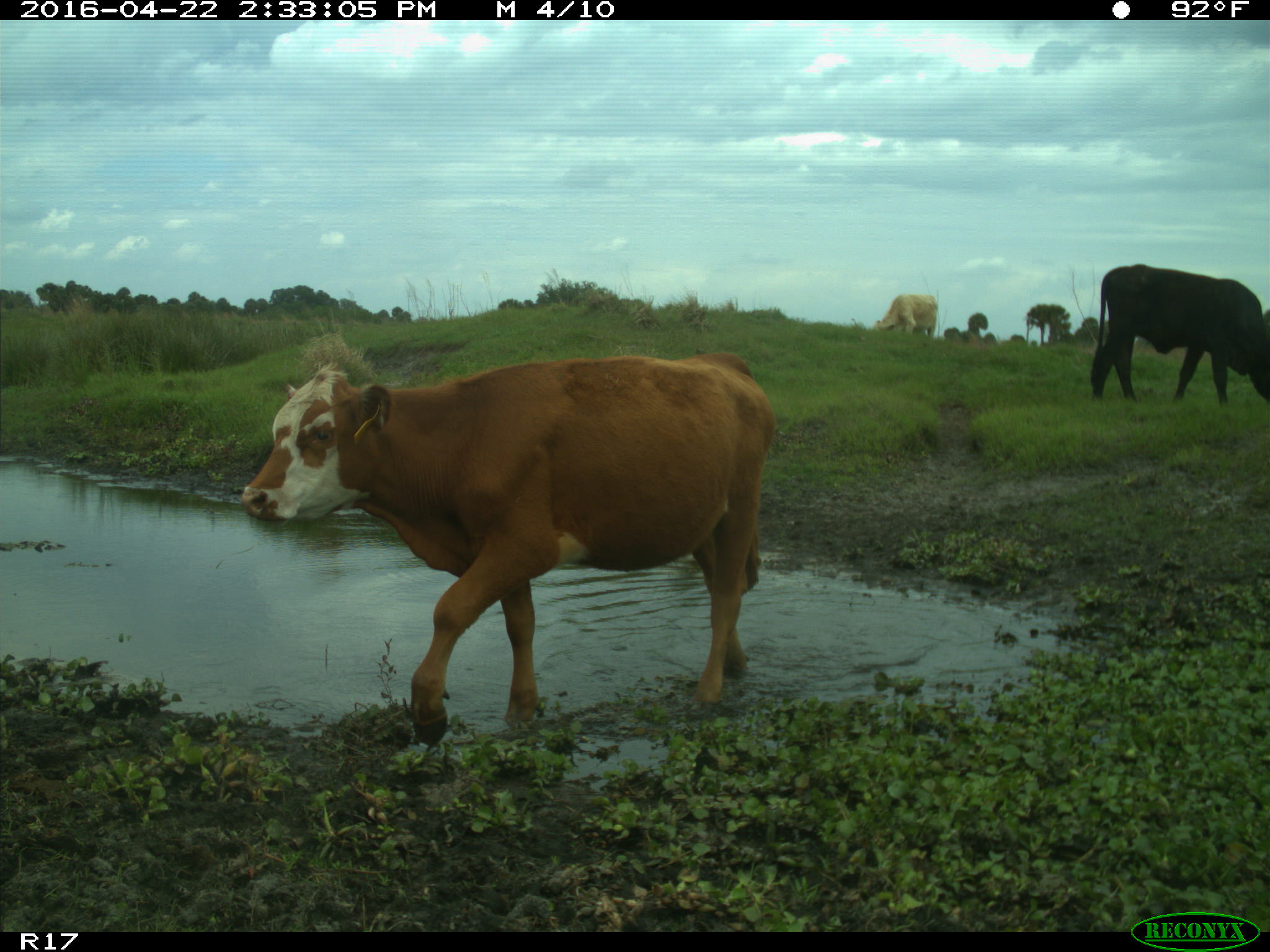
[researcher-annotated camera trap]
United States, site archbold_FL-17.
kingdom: Animalia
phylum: Chordata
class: Mammalia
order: Artiodactyla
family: Bovidae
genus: Bos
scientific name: Bos taurus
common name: domestic cow